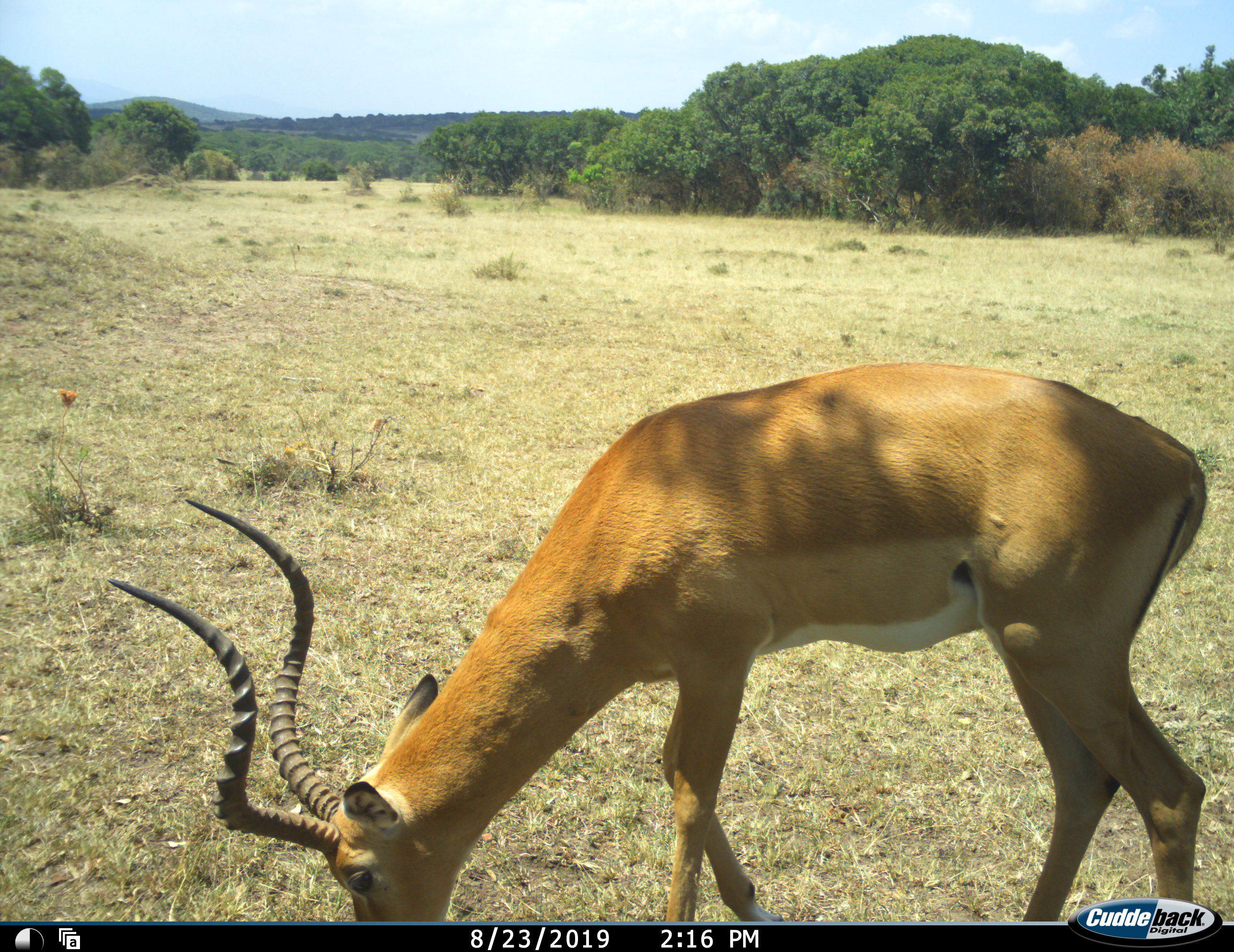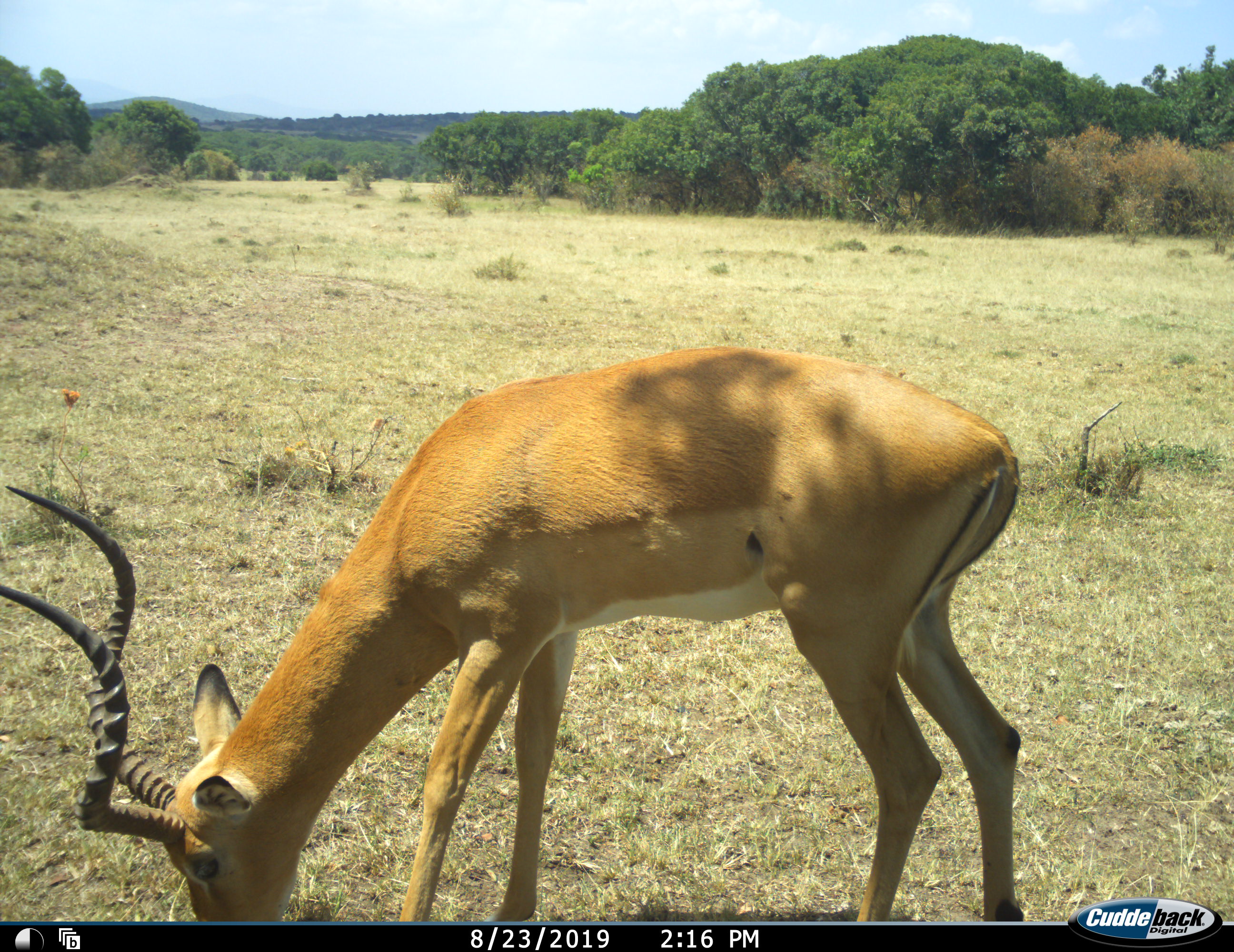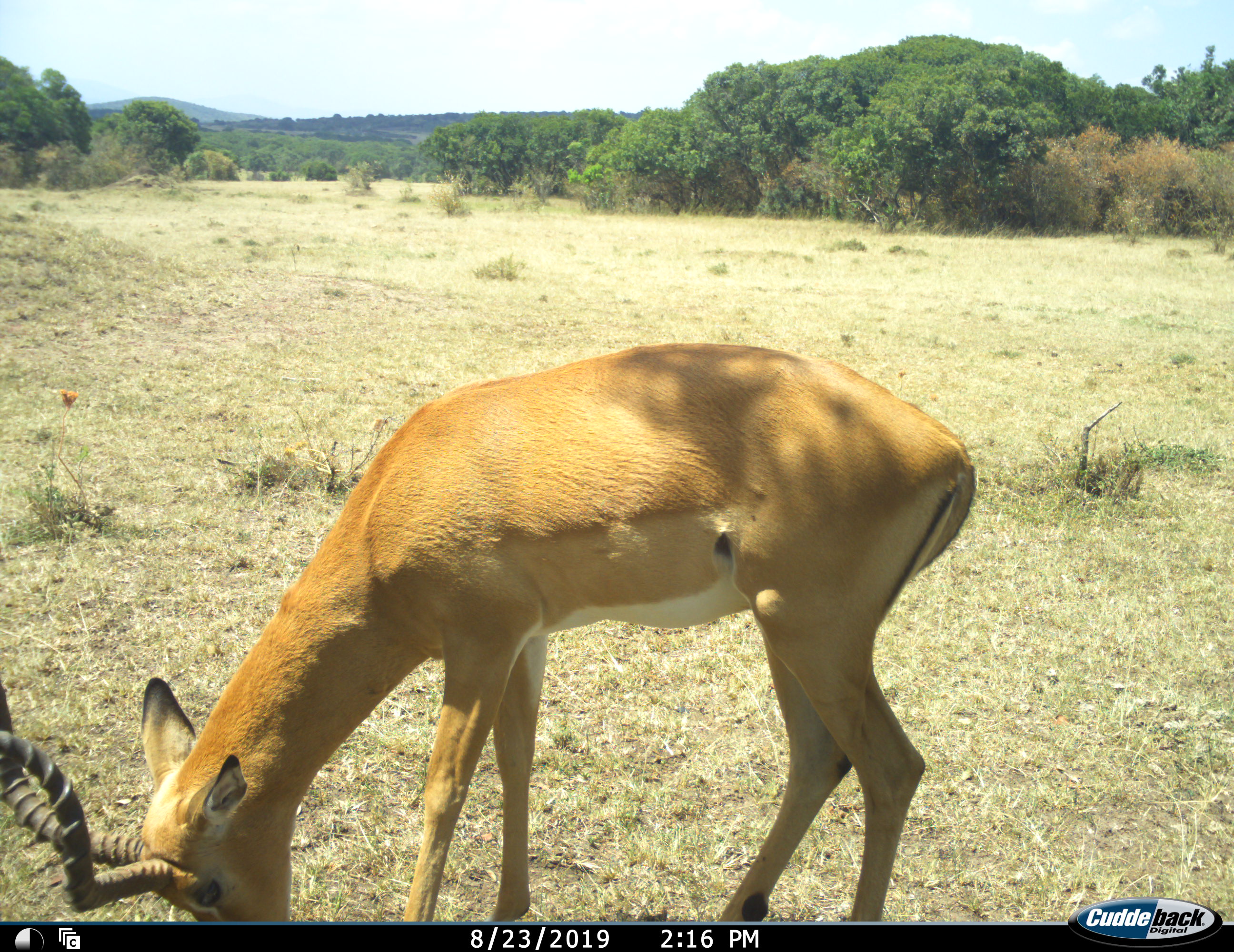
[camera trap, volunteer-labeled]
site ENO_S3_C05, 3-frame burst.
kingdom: Animalia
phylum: Chordata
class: Mammalia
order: Artiodactyla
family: Bovidae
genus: Aepyceros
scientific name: Aepyceros melampus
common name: impala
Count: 1.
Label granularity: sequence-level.